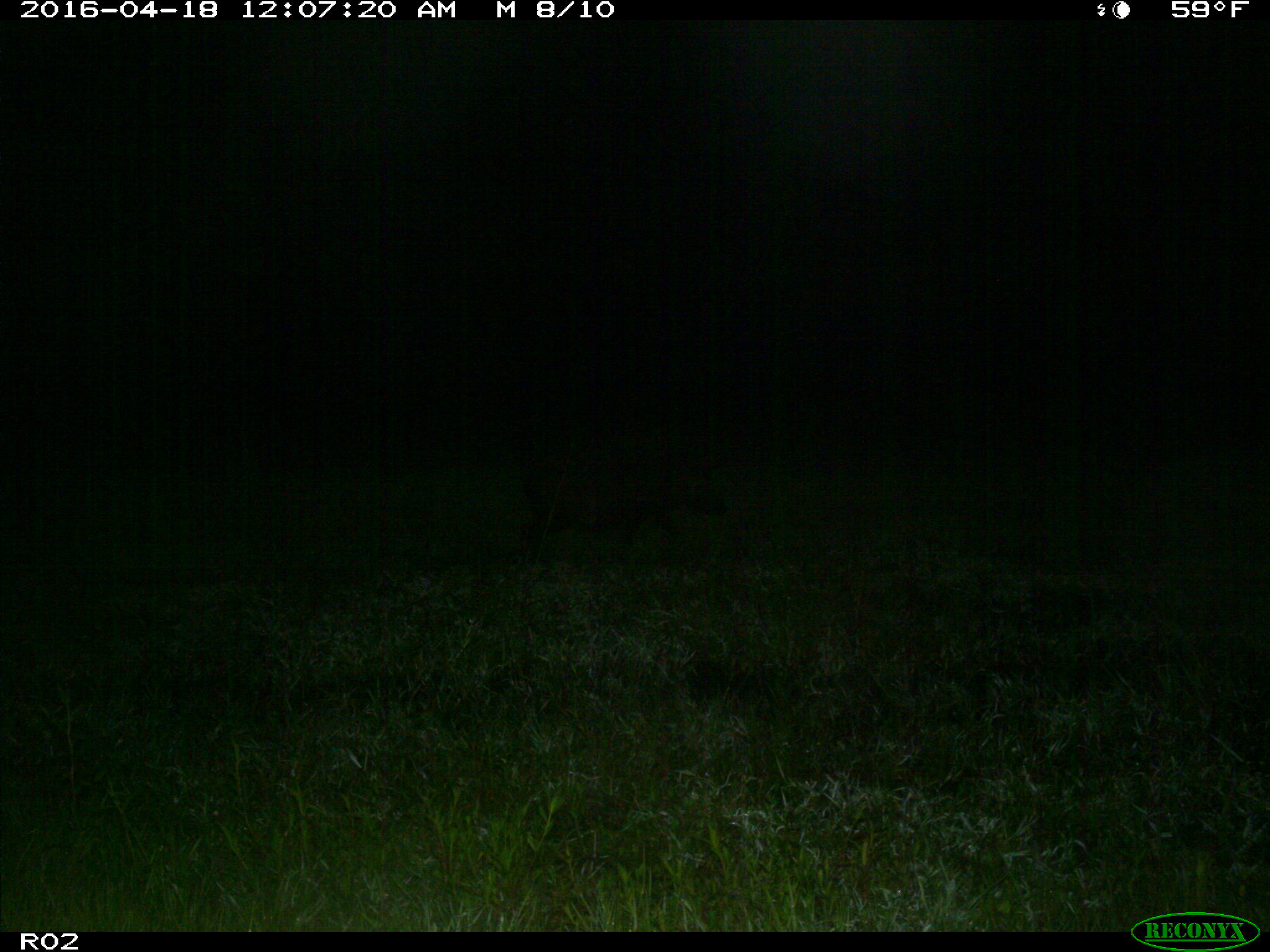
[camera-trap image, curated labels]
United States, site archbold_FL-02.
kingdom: Animalia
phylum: Chordata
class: Mammalia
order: Artiodactyla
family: Suidae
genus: Sus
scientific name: Sus scrofa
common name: wild boar